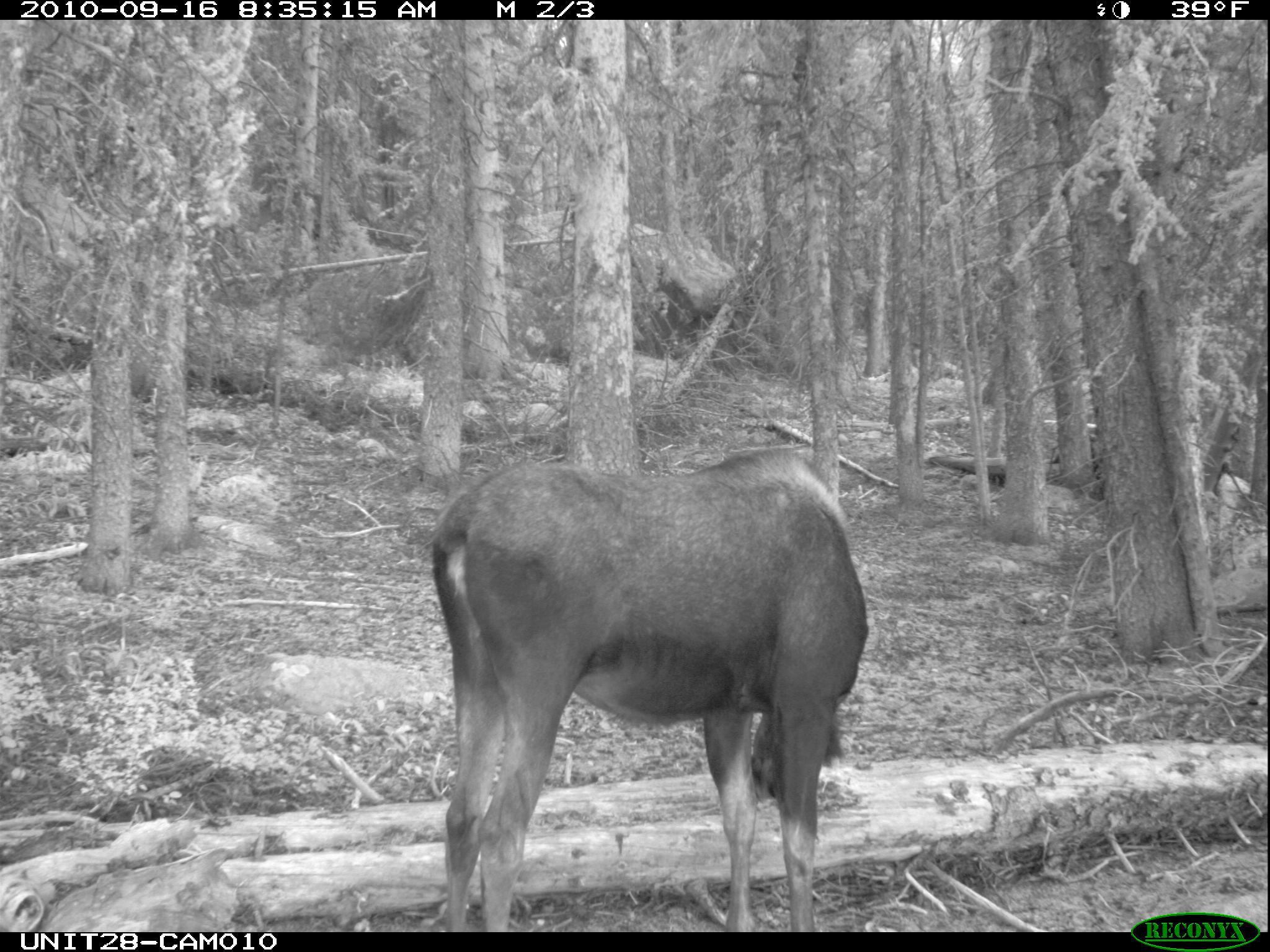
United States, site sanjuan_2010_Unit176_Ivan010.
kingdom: Animalia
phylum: Chordata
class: Mammalia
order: Artiodactyla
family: Cervidae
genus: Alces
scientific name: Alces alces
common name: moose